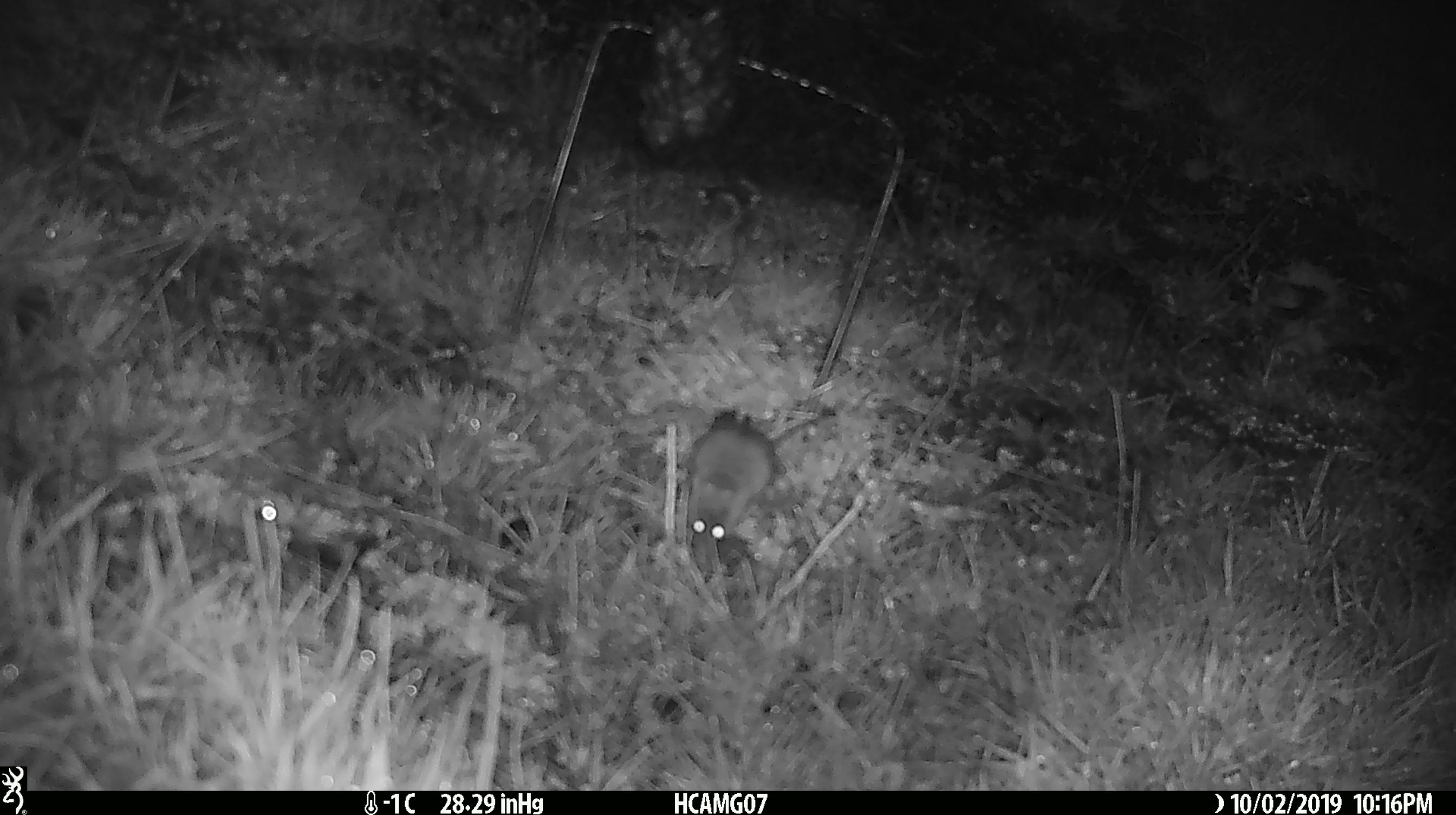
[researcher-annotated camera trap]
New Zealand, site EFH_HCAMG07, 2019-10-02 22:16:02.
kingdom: Animalia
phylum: Chordata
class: Mammalia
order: Rodentia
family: Muridae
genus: Mus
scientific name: Mus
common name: mouse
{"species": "mouse (Mus)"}